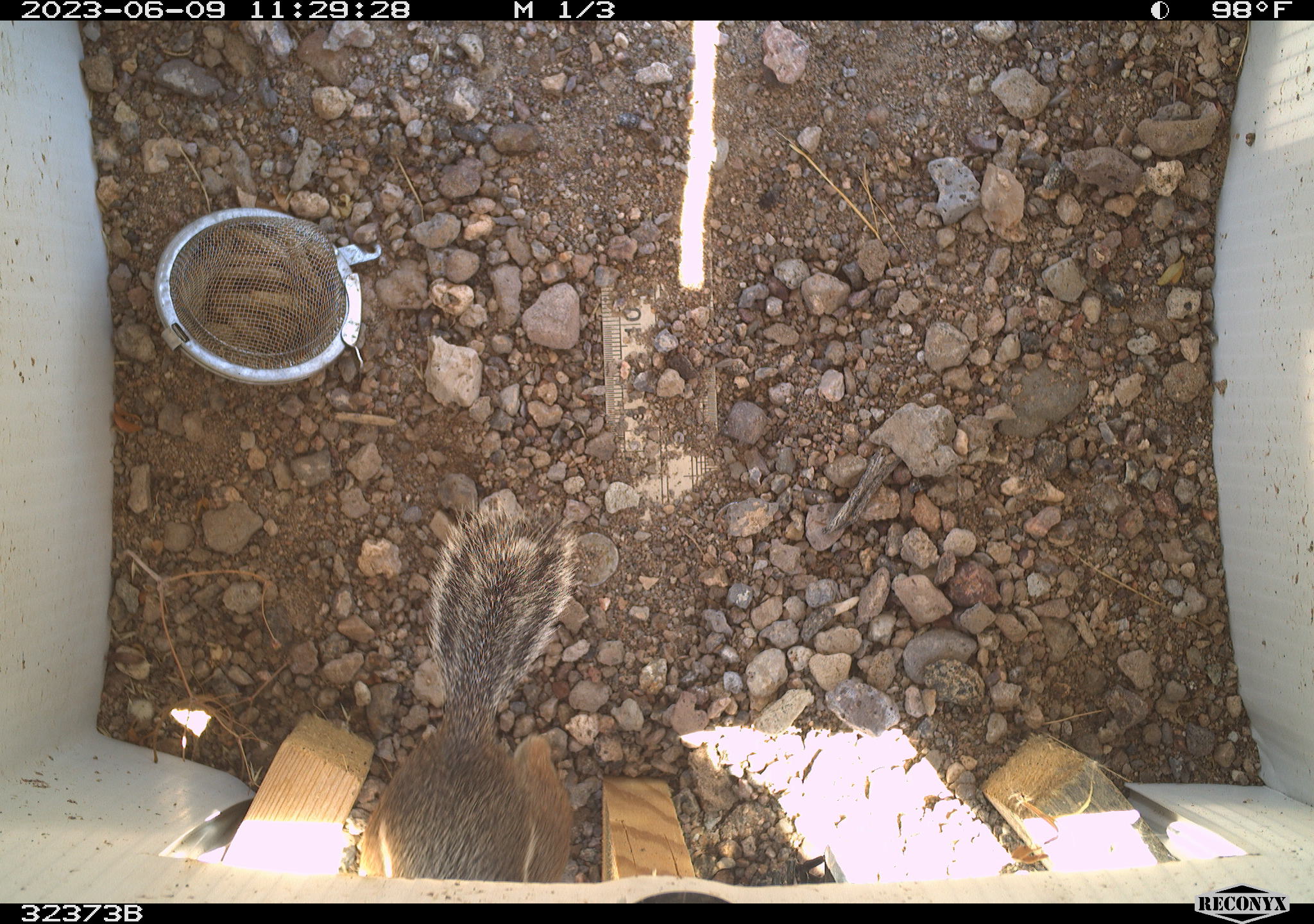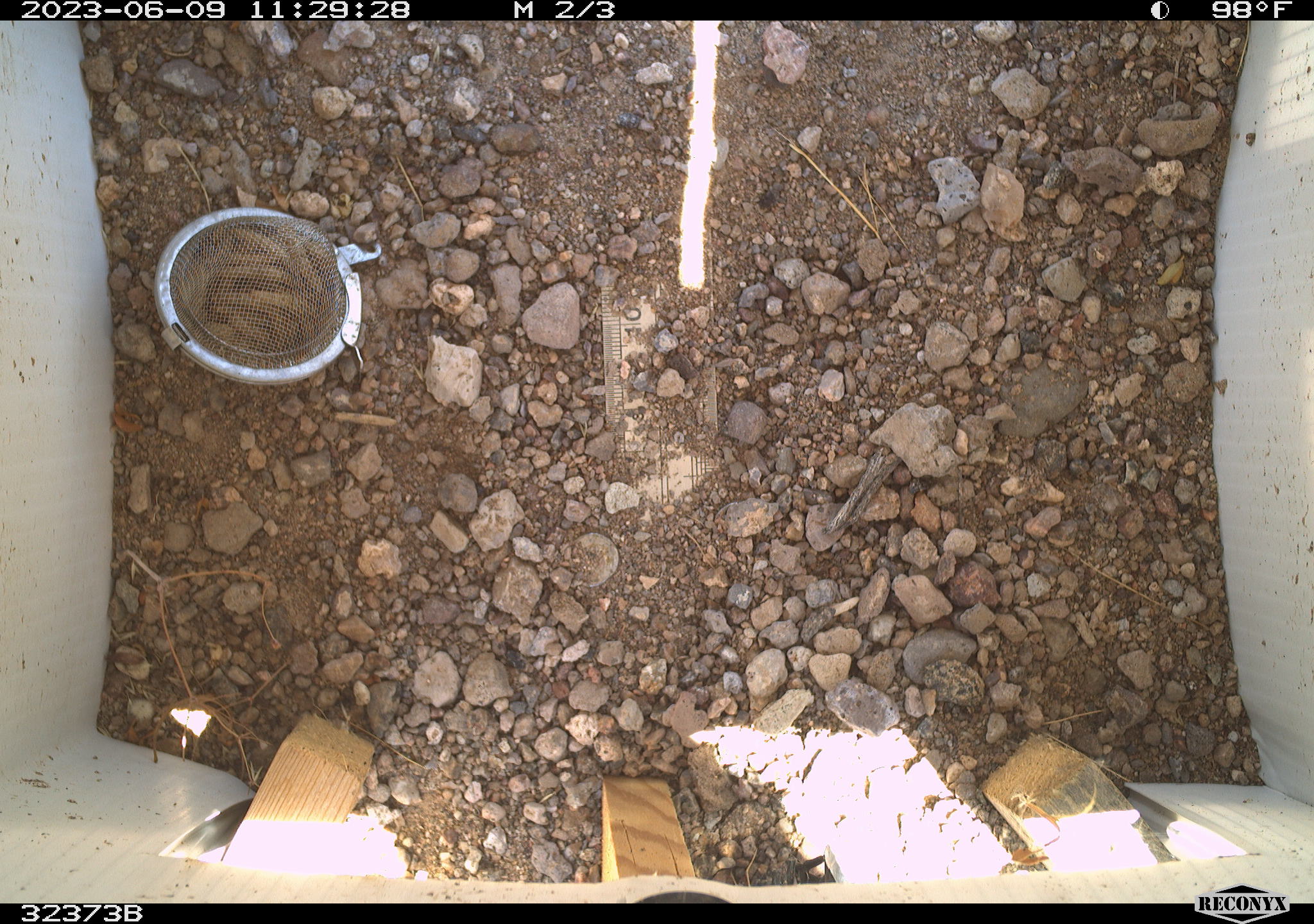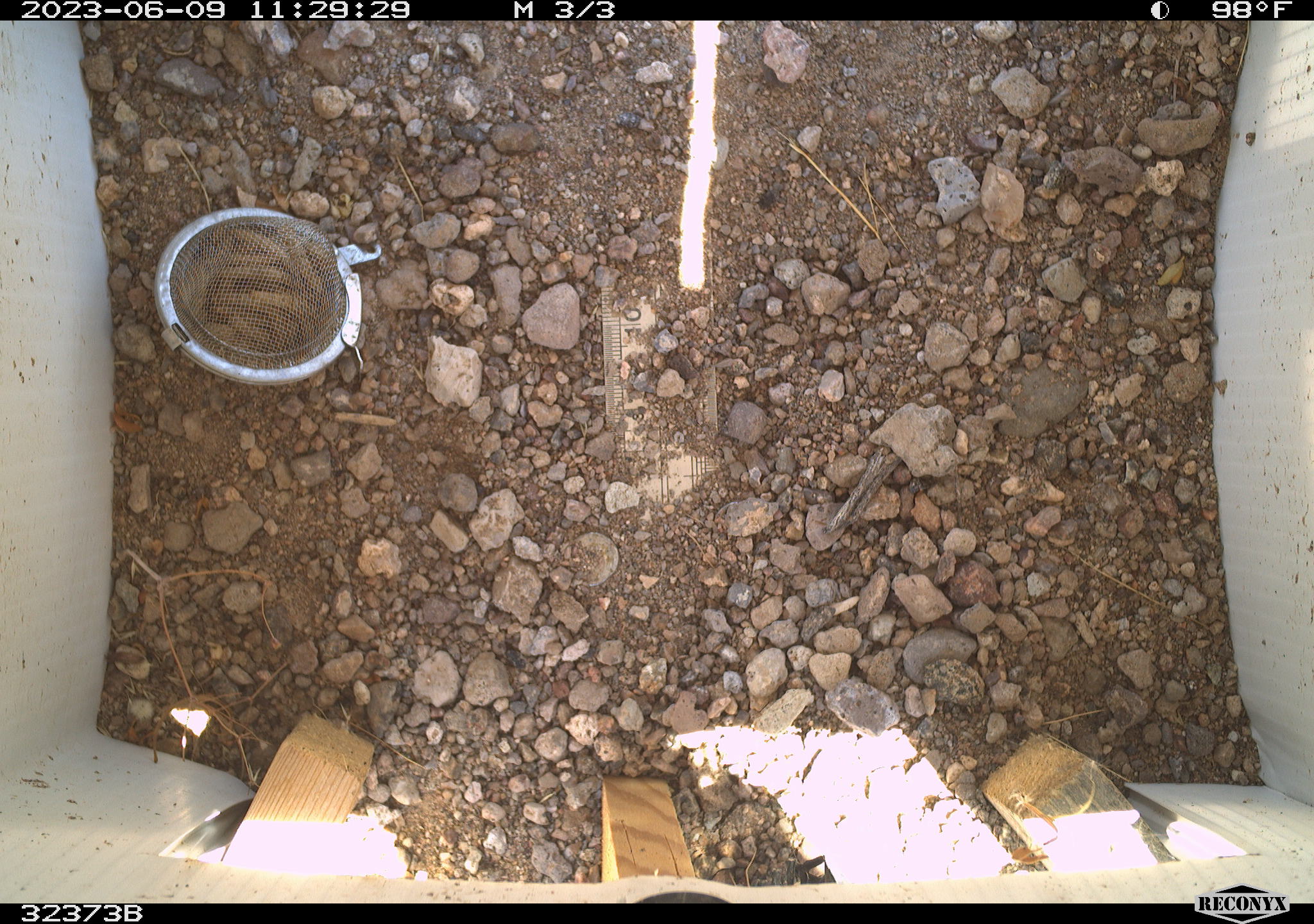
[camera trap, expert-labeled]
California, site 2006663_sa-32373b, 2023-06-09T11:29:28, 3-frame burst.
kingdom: Animalia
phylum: Chordata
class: Mammalia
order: Rodentia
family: Sciuridae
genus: Ammospermophilus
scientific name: Ammospermophilus leucurus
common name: white-tailed antelope squirrel